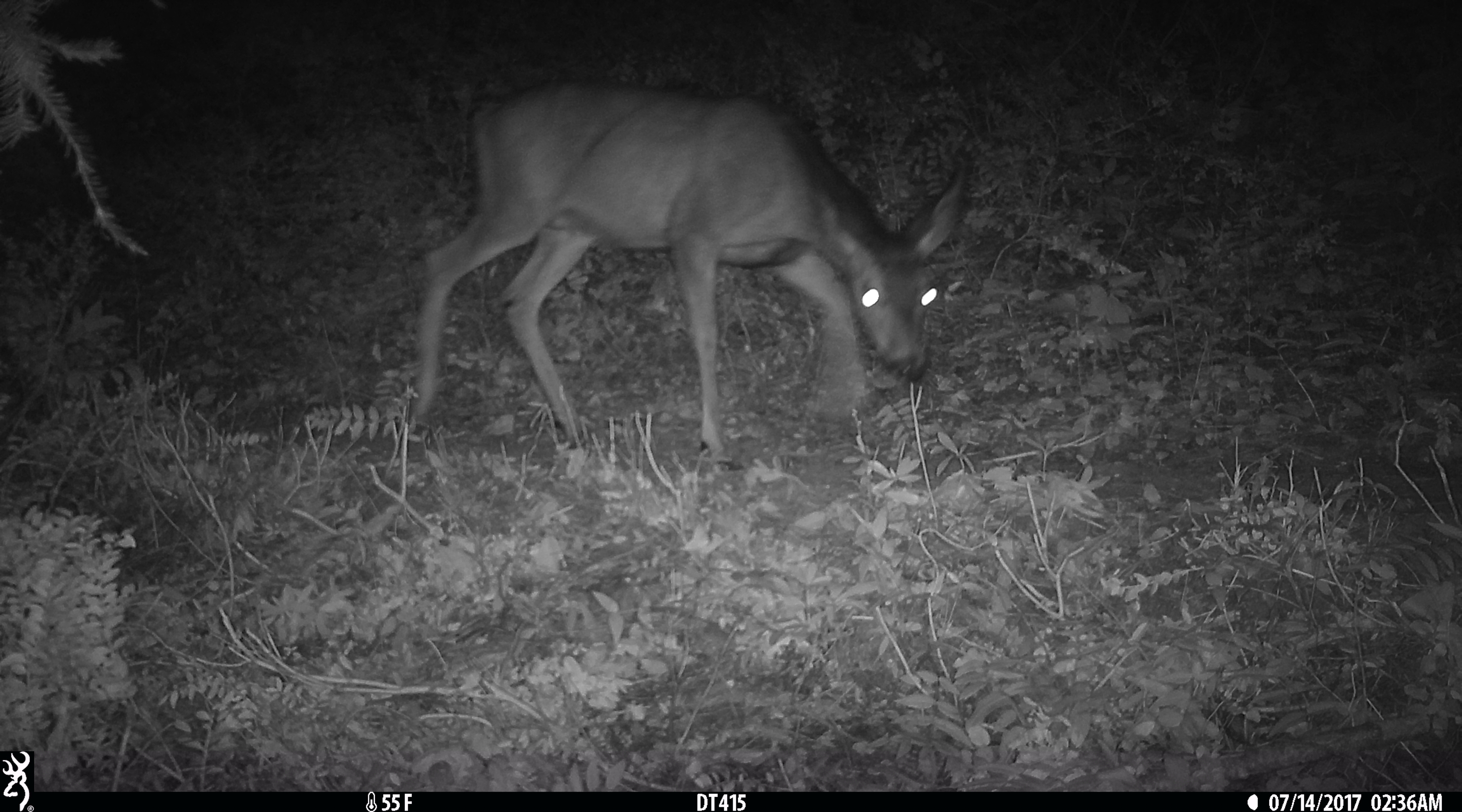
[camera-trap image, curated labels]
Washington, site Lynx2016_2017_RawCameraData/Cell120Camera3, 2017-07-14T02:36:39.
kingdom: Animalia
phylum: Chordata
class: Mammalia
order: Artiodactyla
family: Cervidae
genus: Odocoileus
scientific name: Odocoileus hemionus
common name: mule deer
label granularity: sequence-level